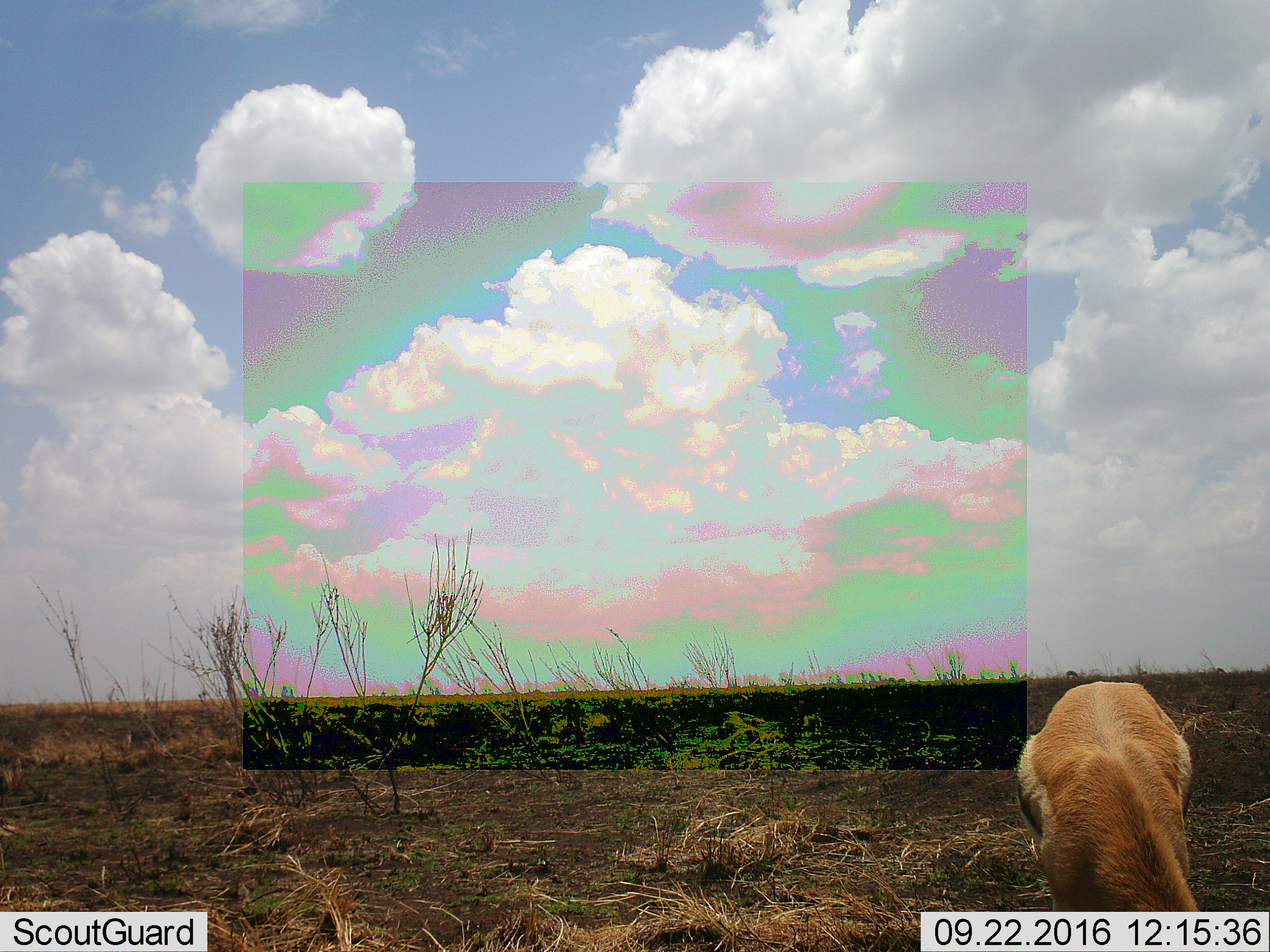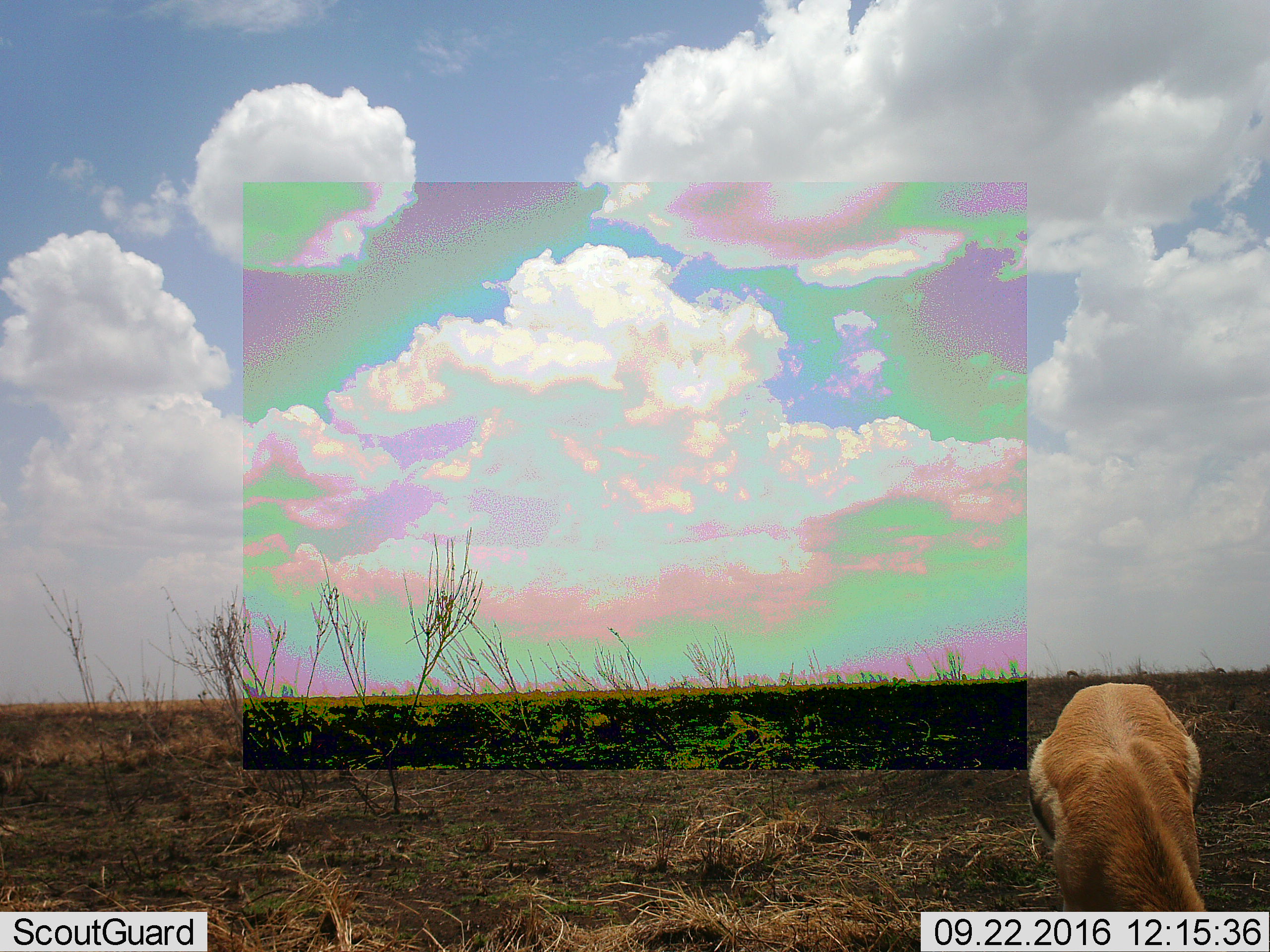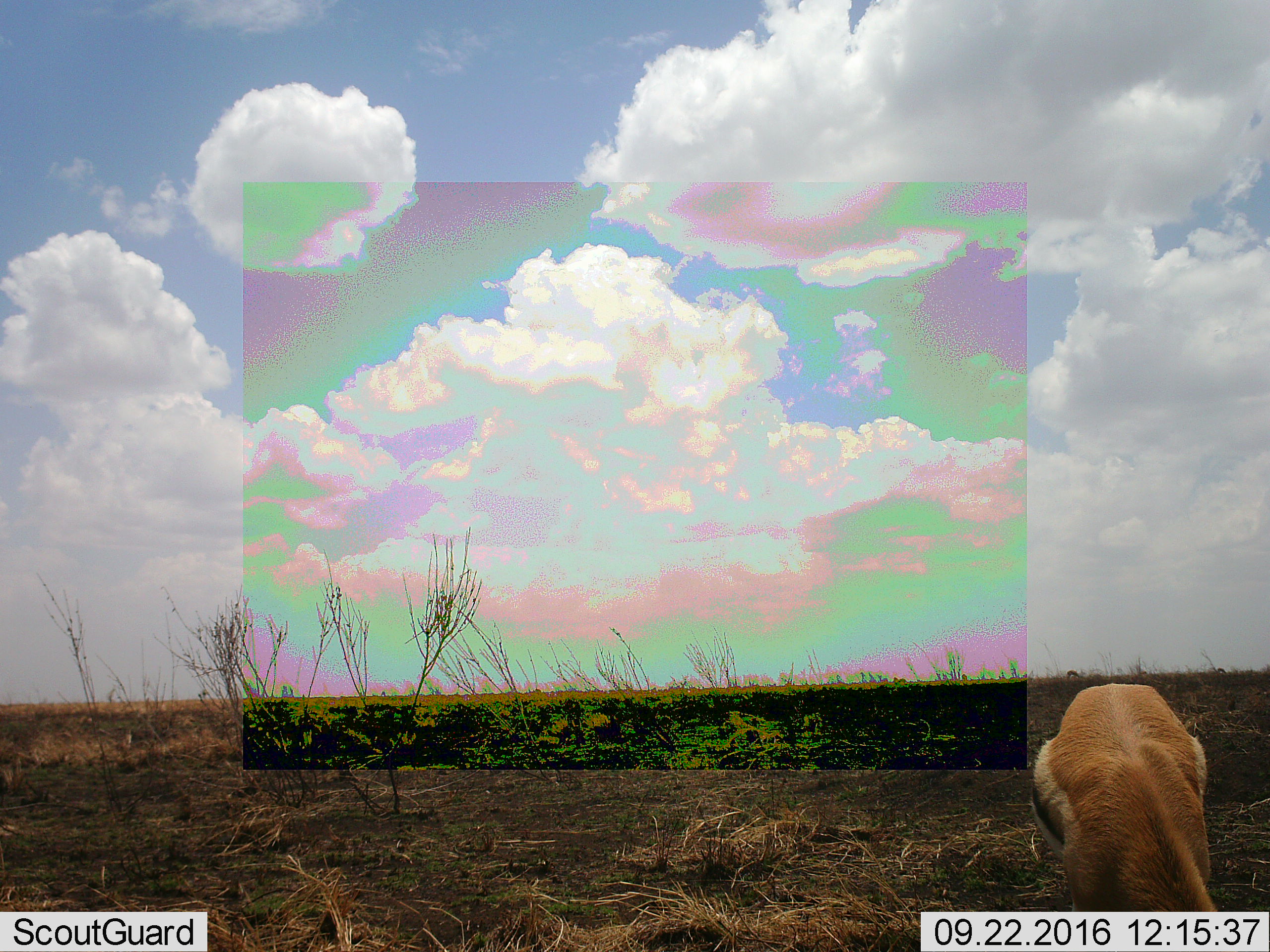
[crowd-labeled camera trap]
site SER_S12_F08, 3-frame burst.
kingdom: Animalia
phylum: Chordata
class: Mammalia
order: Artiodactyla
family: Bovidae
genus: Eudorcas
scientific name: Eudorcas thomsonii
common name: thomson's gazelle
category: gazellethomsons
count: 1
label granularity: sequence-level